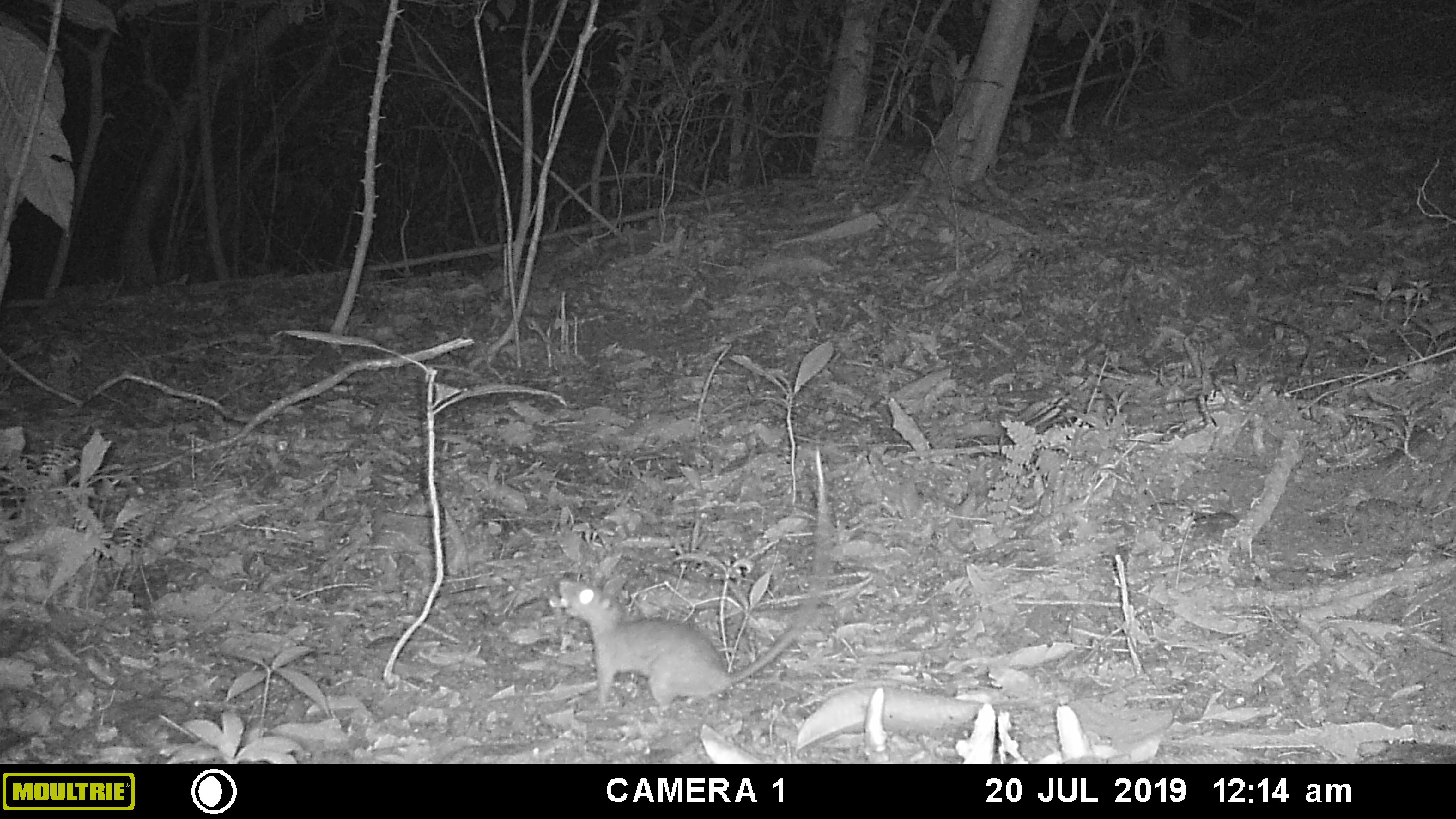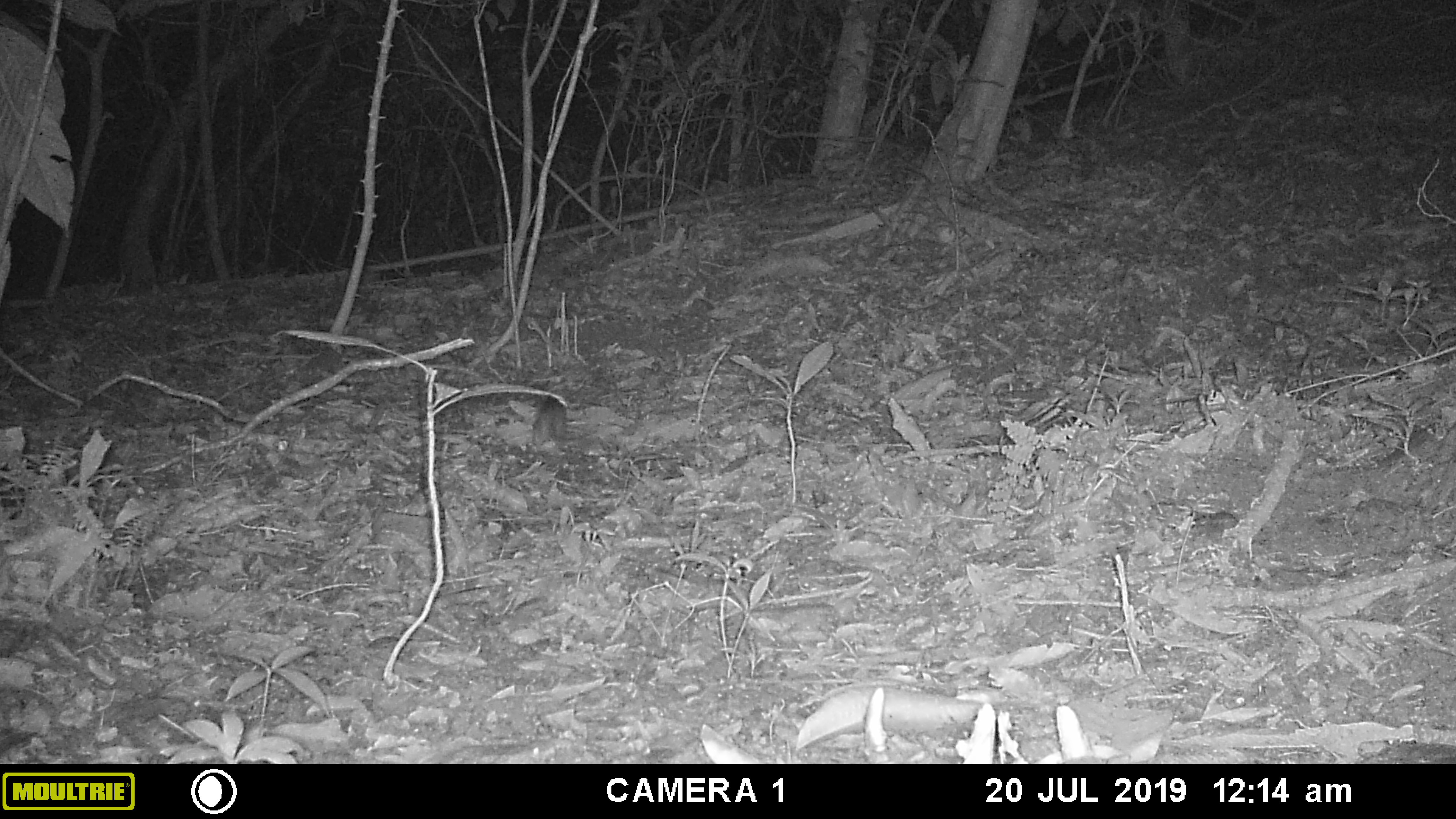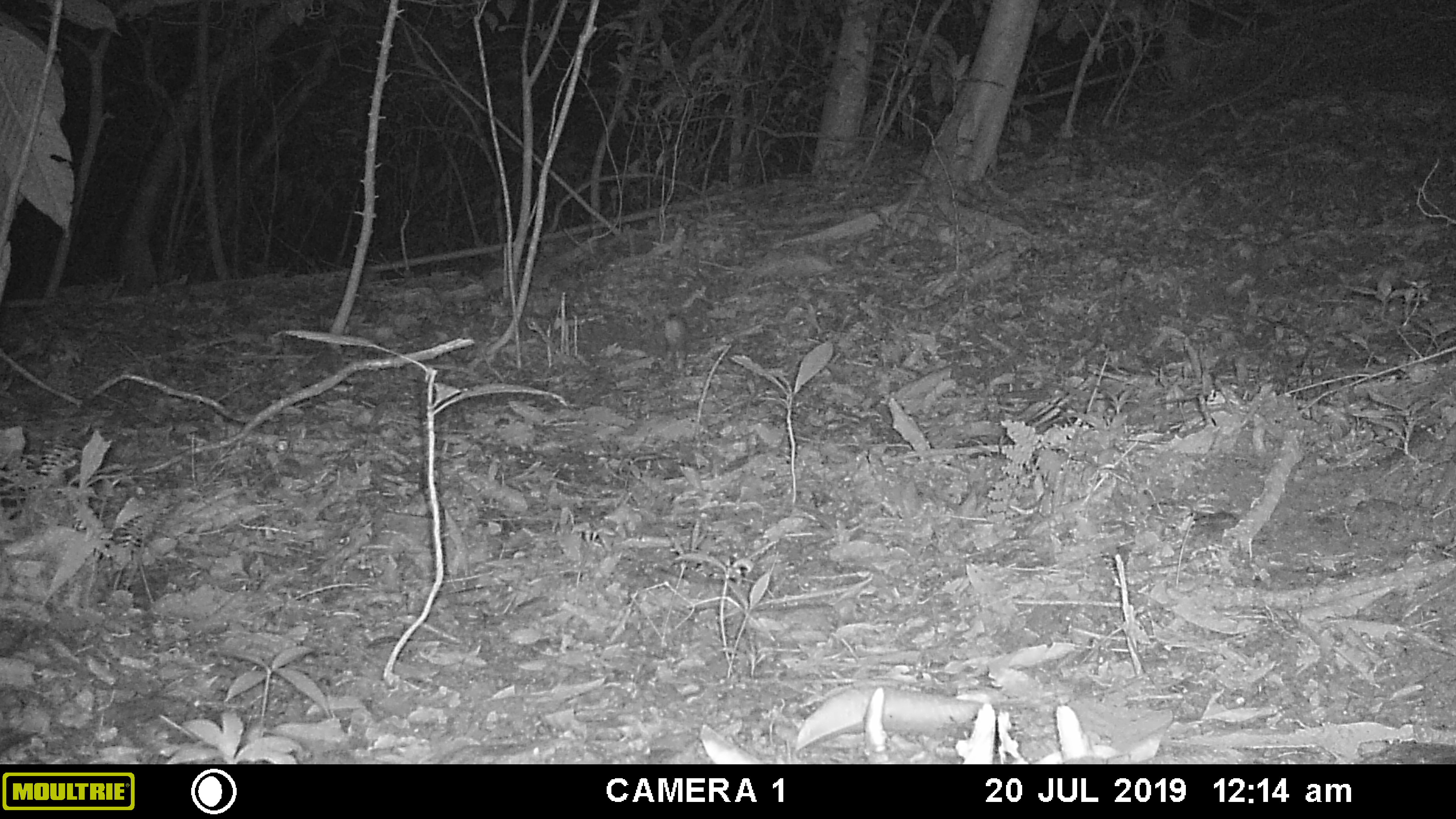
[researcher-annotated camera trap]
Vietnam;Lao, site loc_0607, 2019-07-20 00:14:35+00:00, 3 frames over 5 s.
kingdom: Animalia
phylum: Chordata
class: Mammalia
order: Rodentia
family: Muridae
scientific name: Muridae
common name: old-world mice and rats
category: unidentified murid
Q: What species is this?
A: Unidentified murid (old-world mice and rats) (Muridae).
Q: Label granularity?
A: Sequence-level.